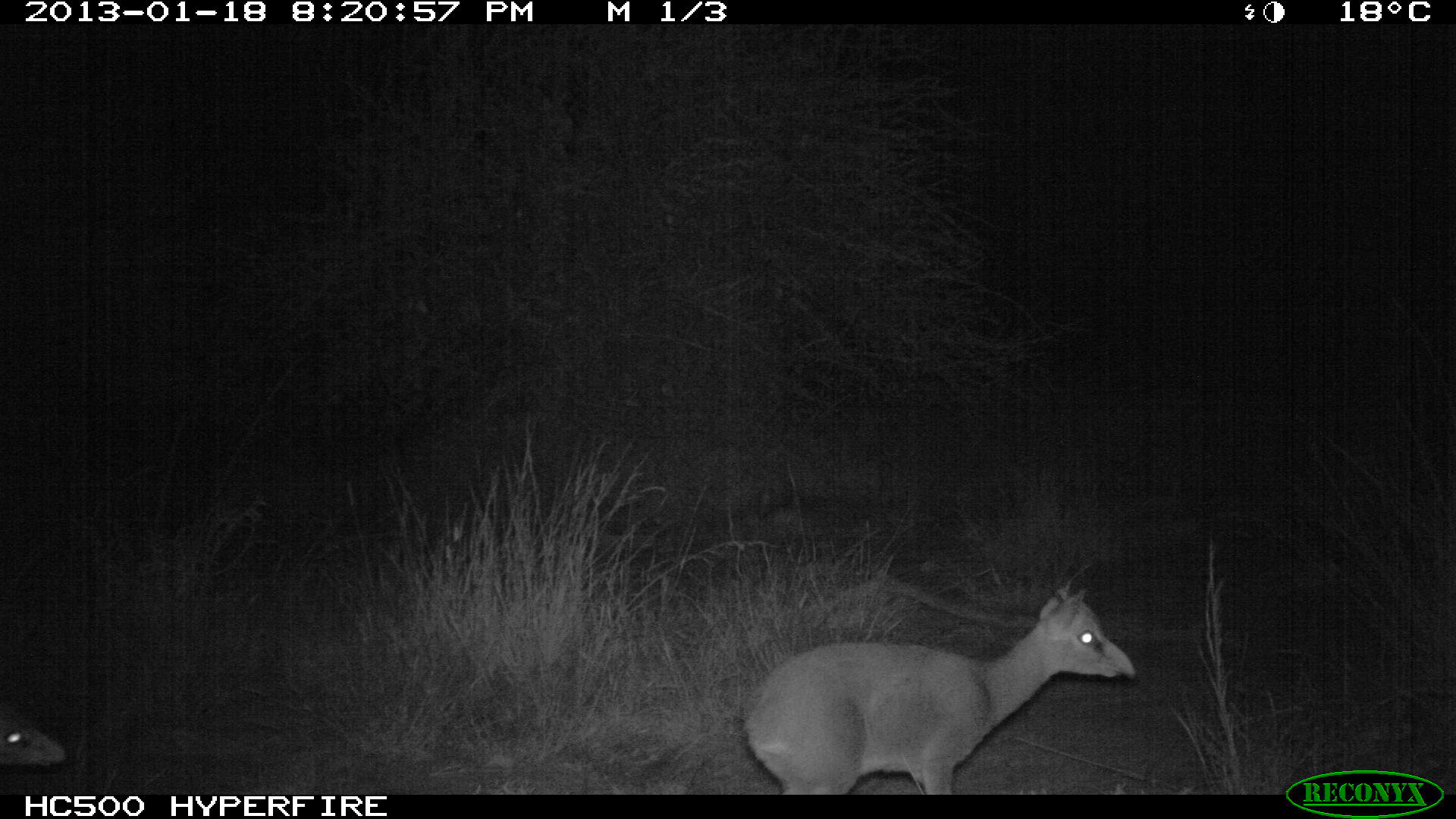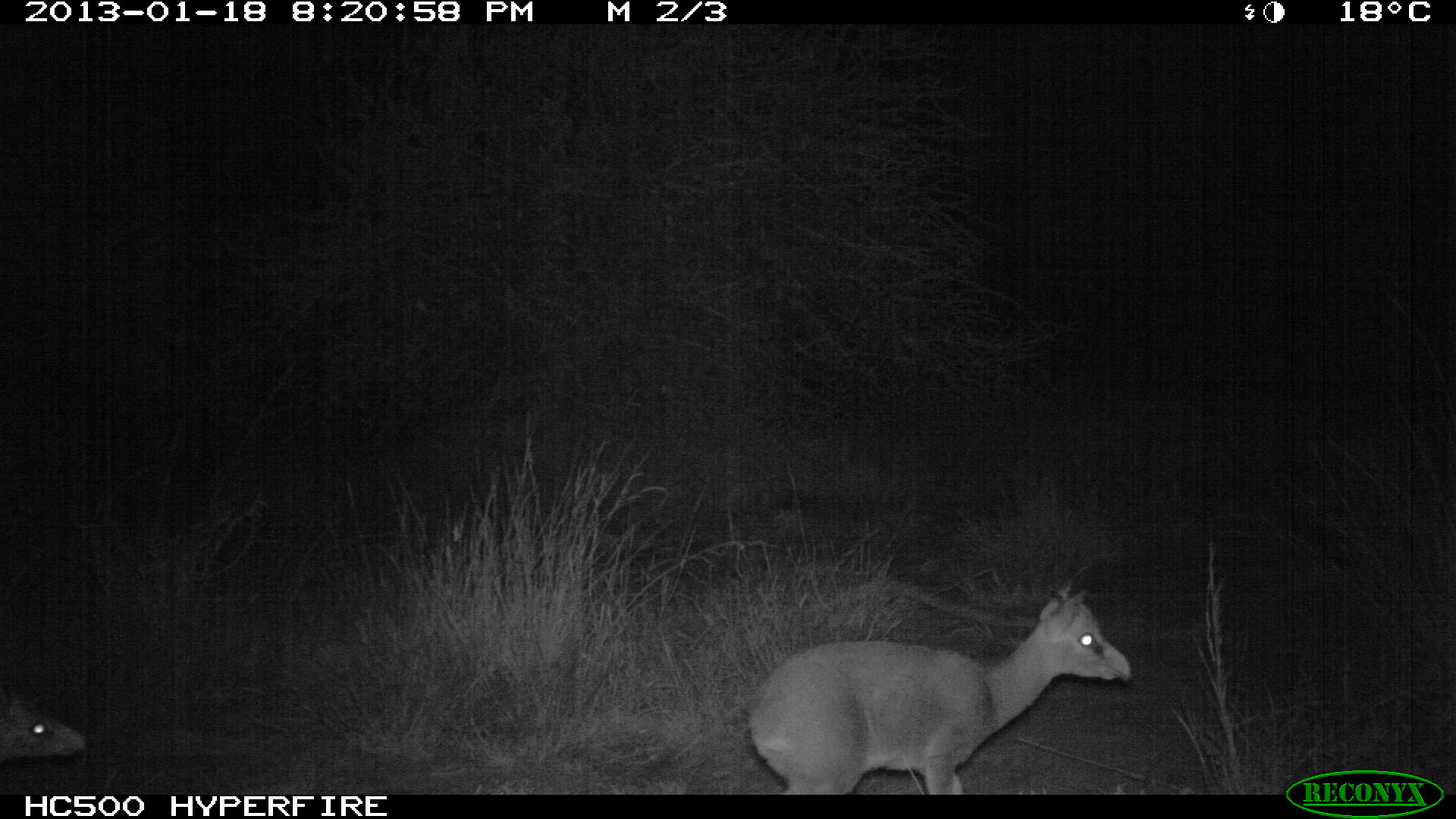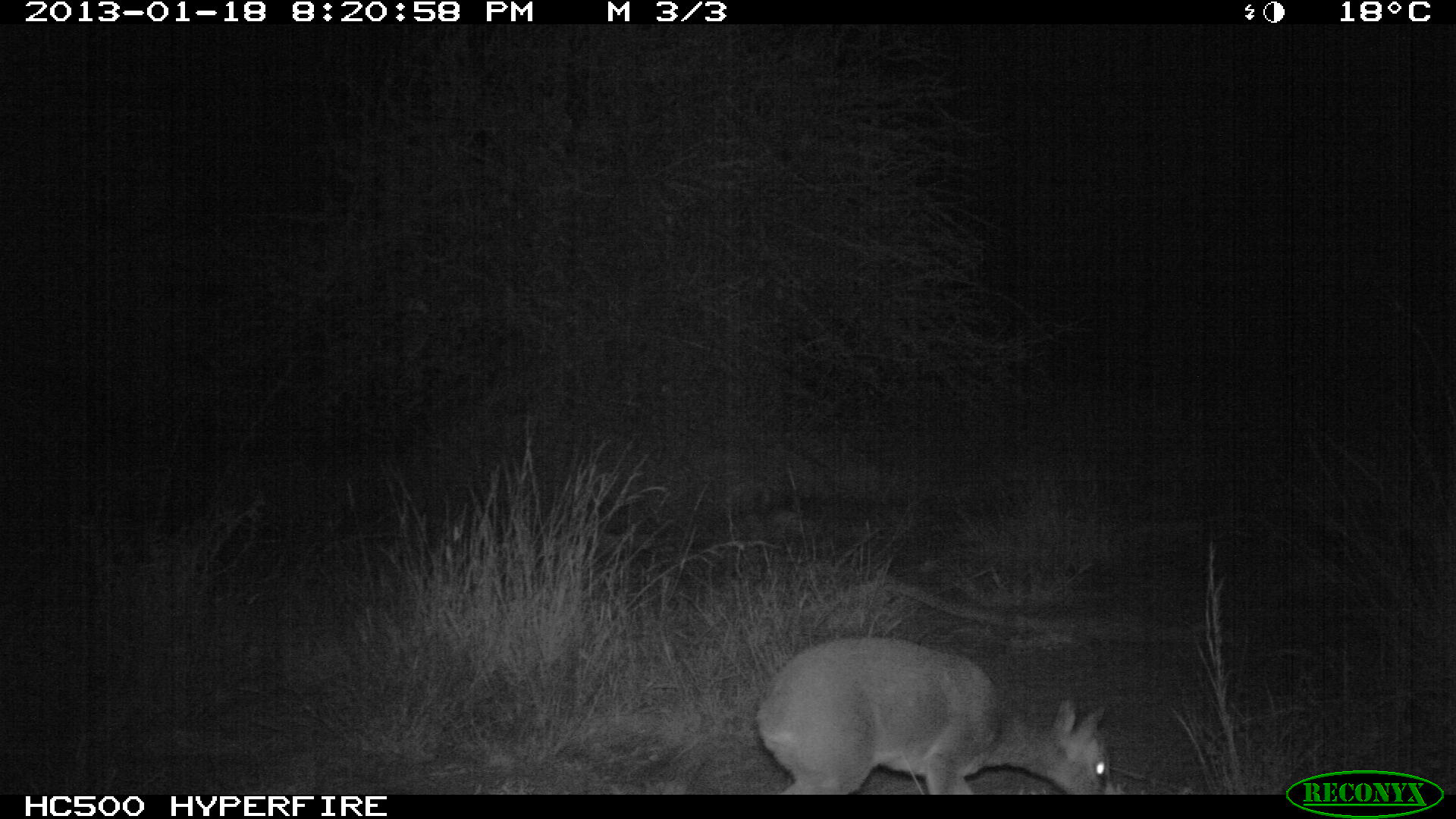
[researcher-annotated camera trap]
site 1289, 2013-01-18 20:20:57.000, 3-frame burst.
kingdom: Animalia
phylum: Chordata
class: Mammalia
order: Artiodactyla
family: Bovidae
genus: Madoqua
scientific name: Madoqua guentheri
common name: günther's dik-dik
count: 2